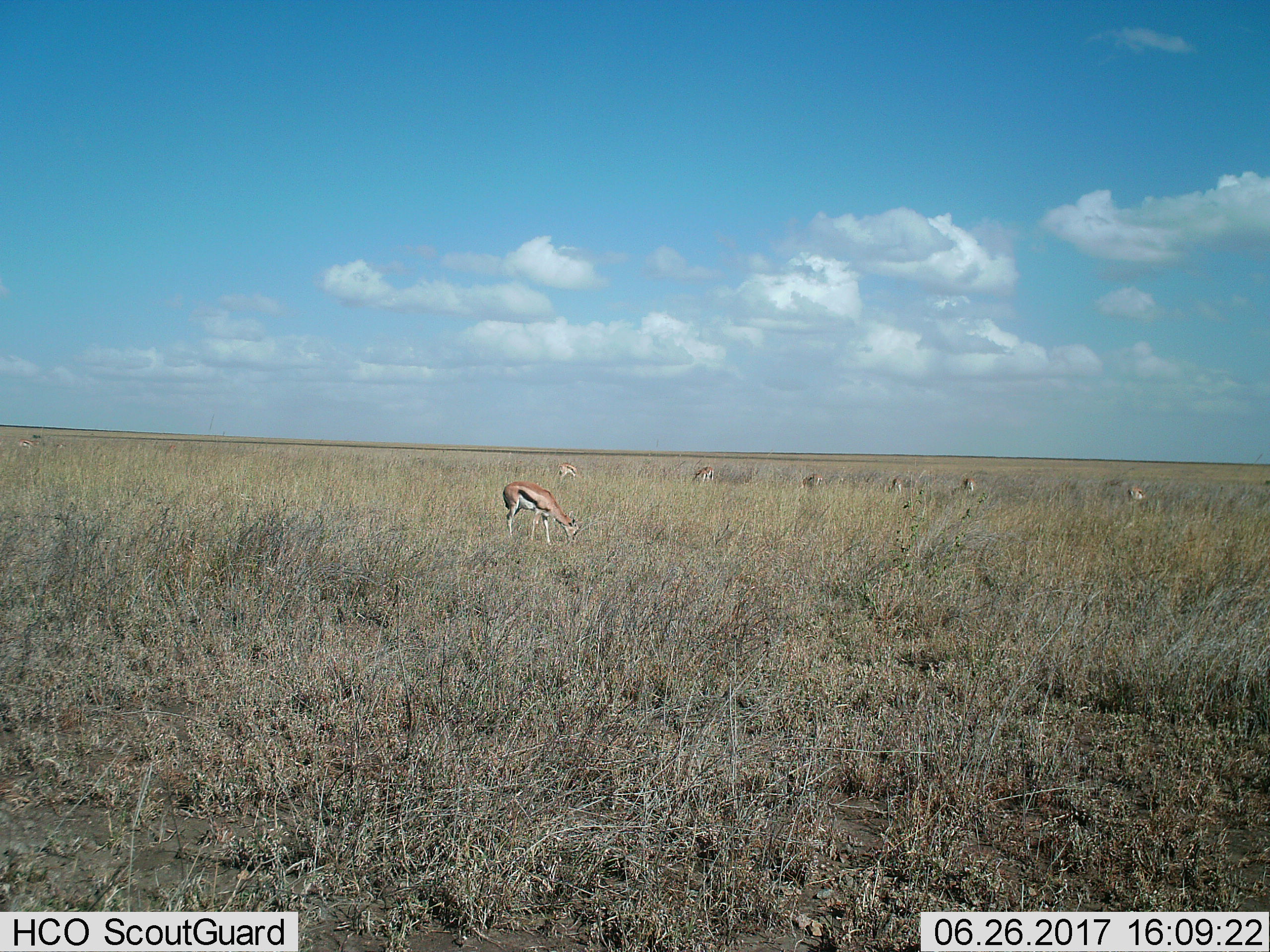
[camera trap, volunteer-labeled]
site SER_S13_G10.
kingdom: Animalia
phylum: Chordata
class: Mammalia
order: Artiodactyla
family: Bovidae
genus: Eudorcas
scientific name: Eudorcas thomsonii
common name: thomson's gazelle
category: gazellethomsons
Gazellethomsons (thomson's gazelle) (Eudorcas thomsonii), count 7. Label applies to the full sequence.